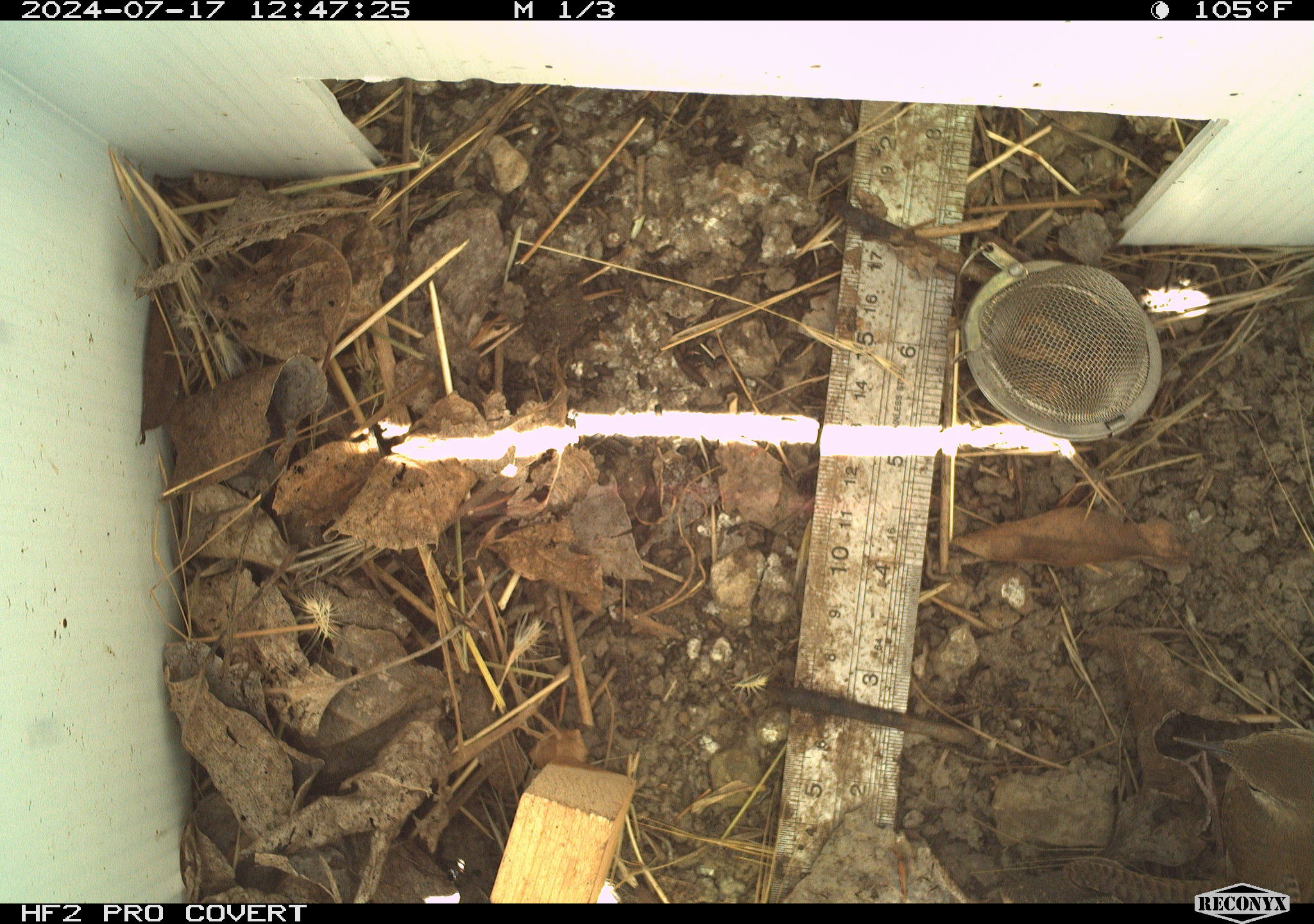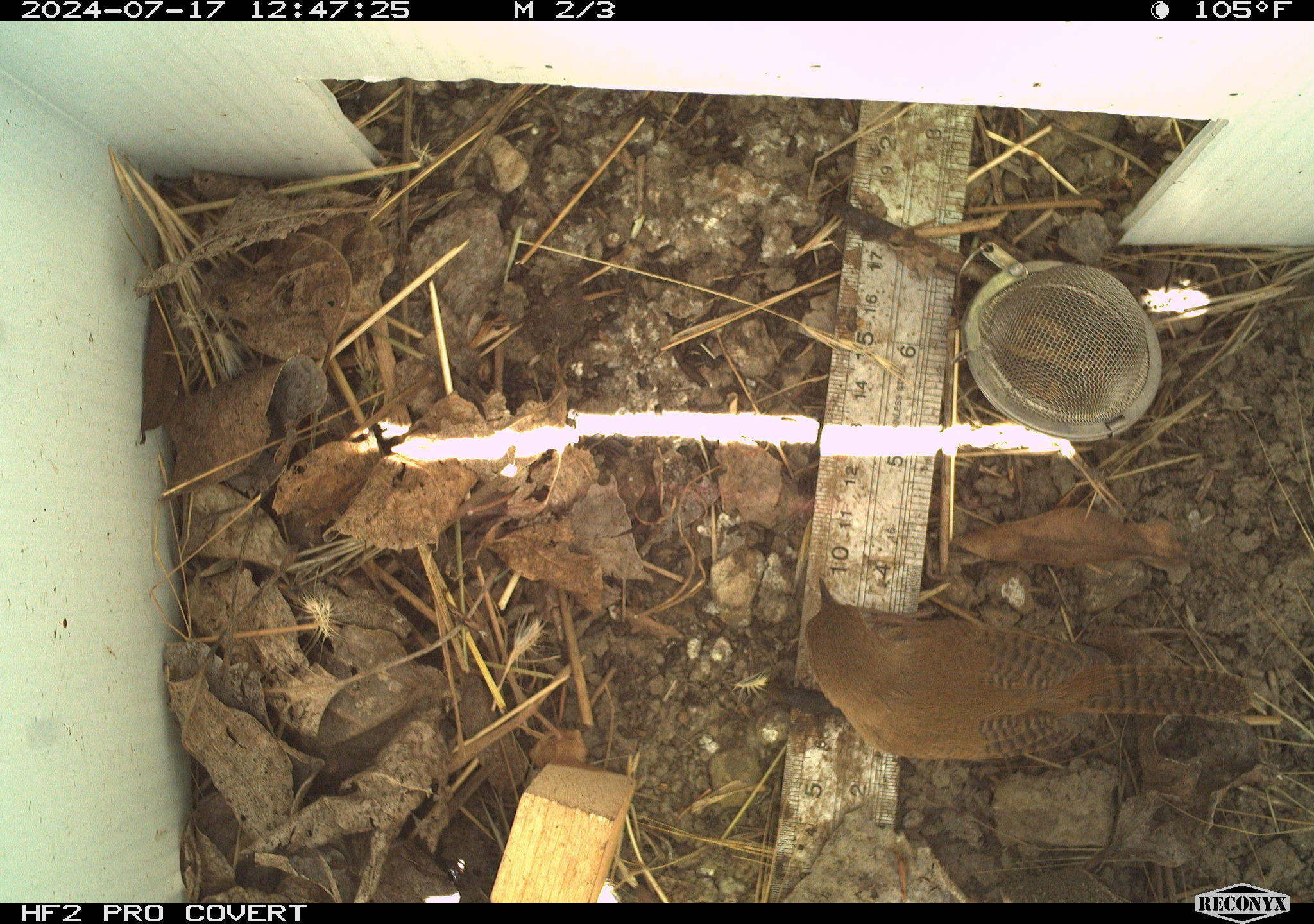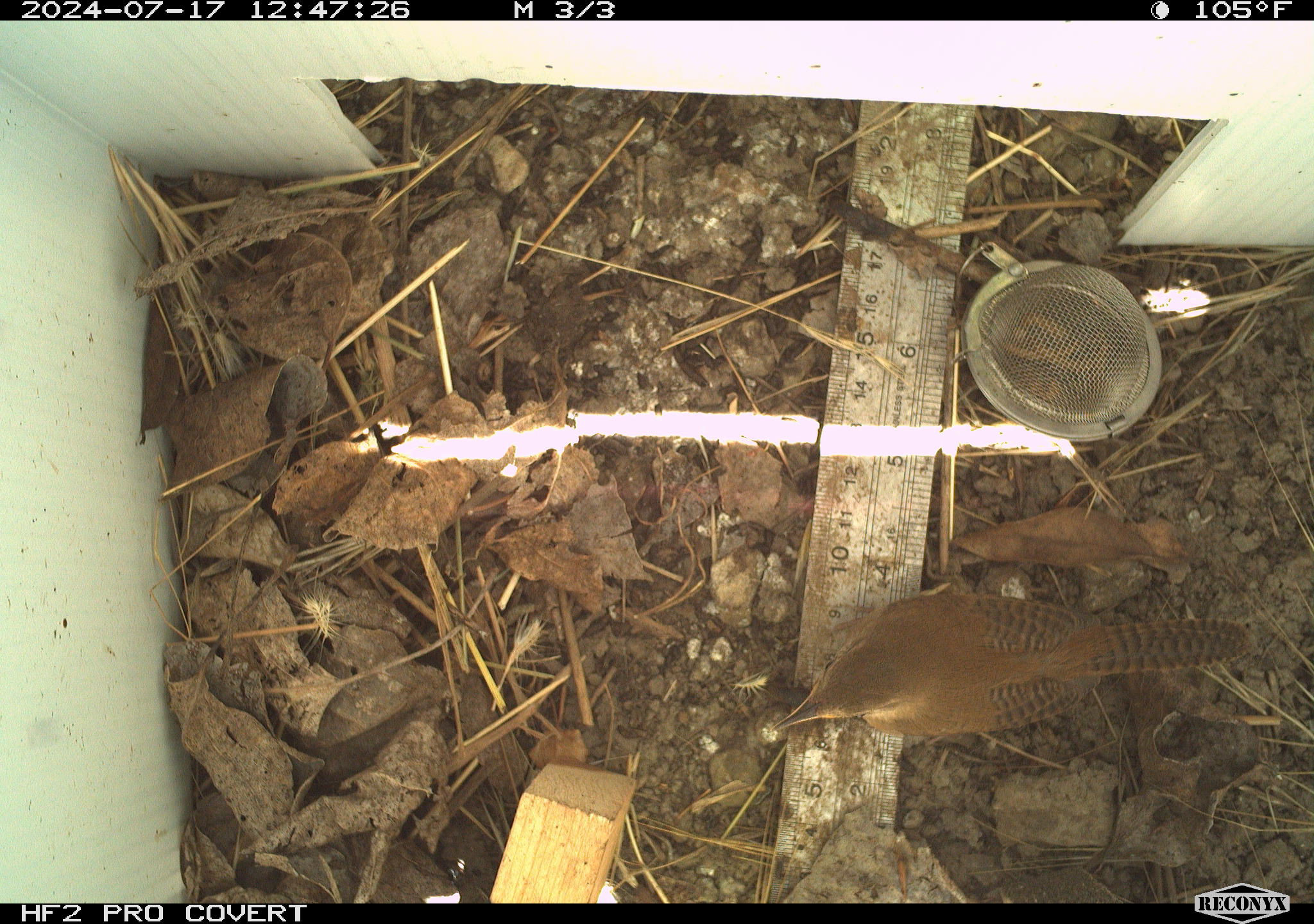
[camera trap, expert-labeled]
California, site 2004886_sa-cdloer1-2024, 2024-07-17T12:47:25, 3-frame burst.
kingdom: Animalia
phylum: Chordata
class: Aves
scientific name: Aves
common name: bird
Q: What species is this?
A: Bird (Aves).